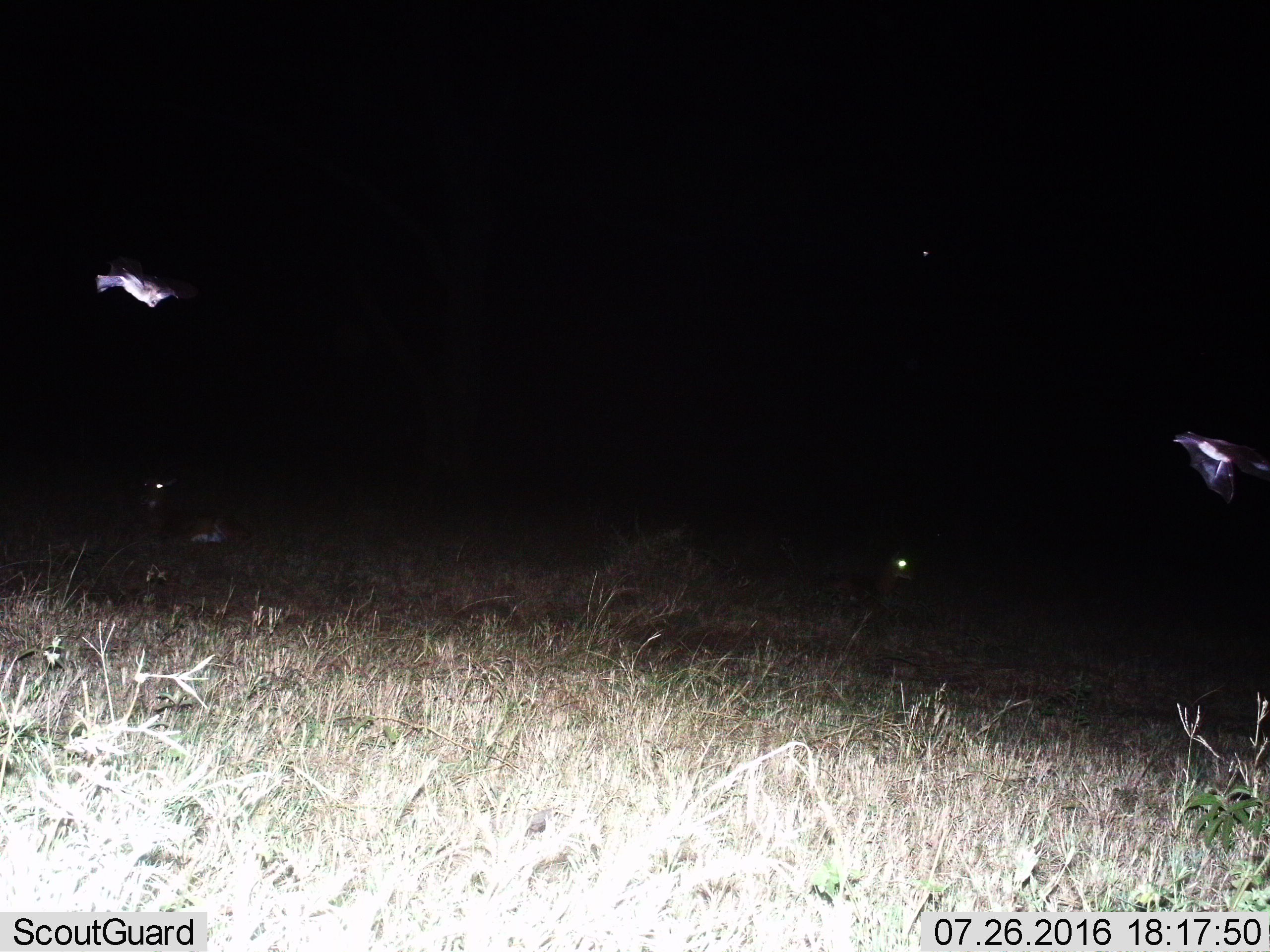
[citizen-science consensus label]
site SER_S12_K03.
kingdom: Animalia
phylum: Chordata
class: Mammalia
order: Chiroptera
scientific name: Chiroptera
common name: bat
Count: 2.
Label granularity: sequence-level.